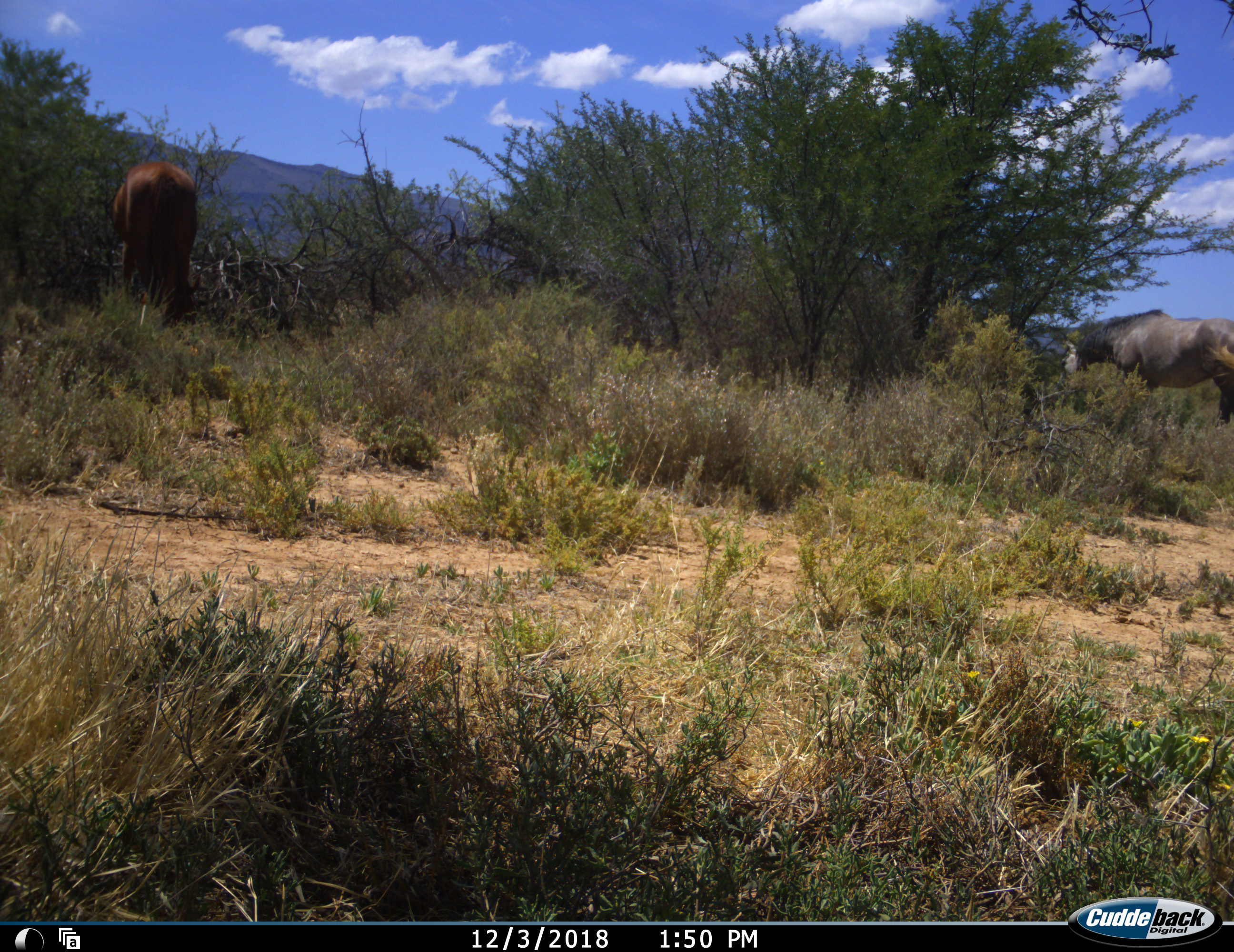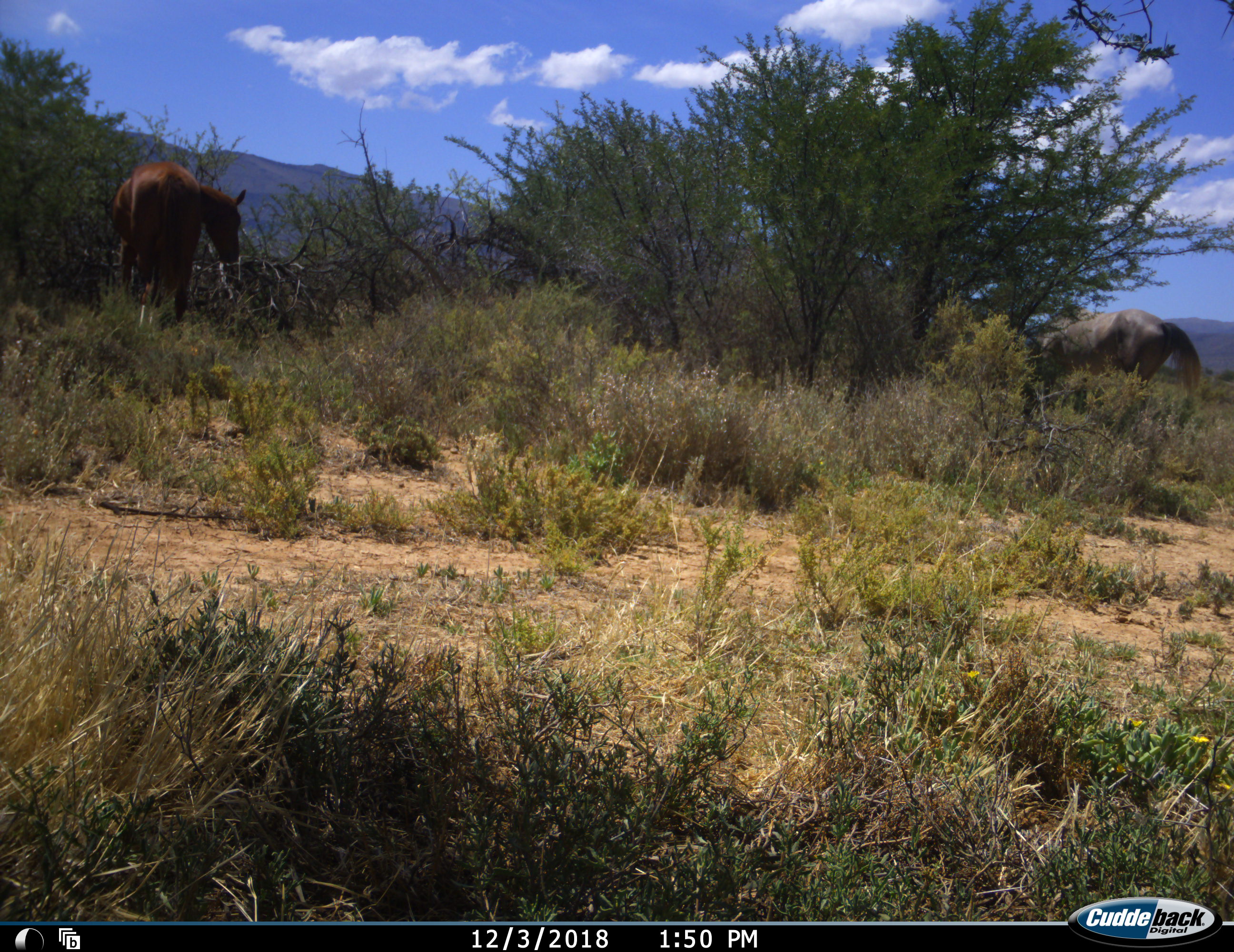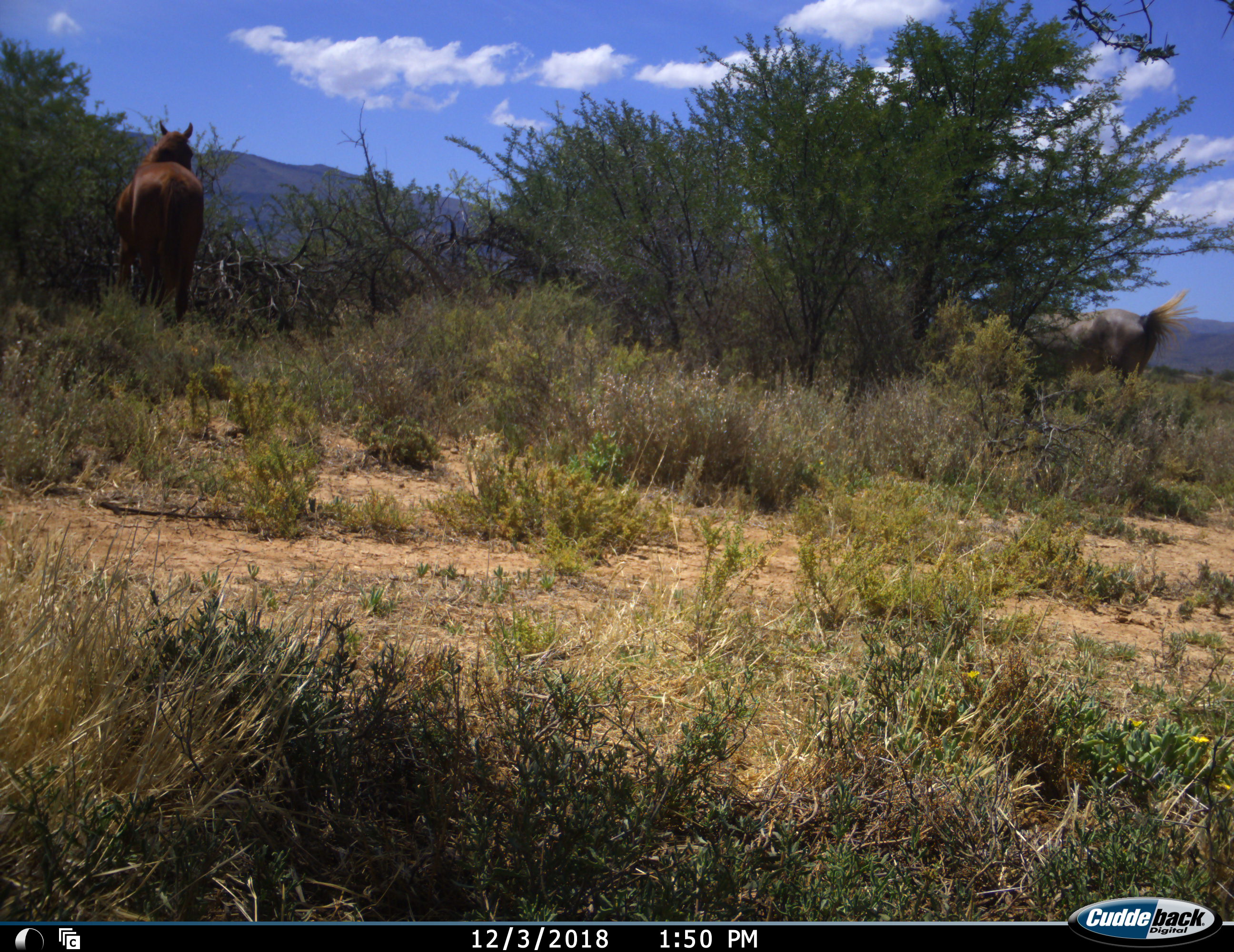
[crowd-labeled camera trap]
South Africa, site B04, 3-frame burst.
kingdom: Animalia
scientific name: Animalia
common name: animal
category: domesticanimal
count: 2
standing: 44%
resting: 0%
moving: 56%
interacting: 0%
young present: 0%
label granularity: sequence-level